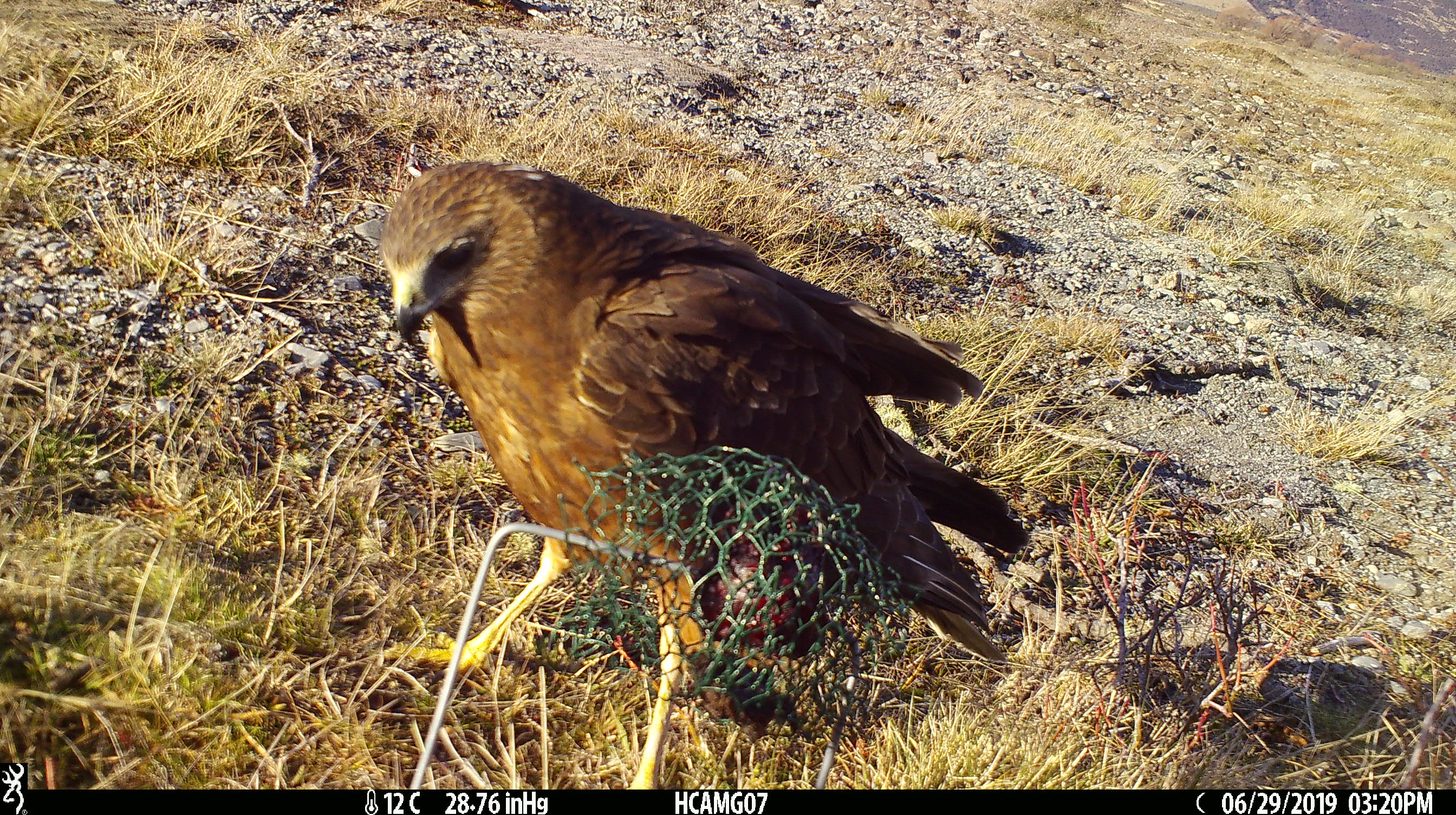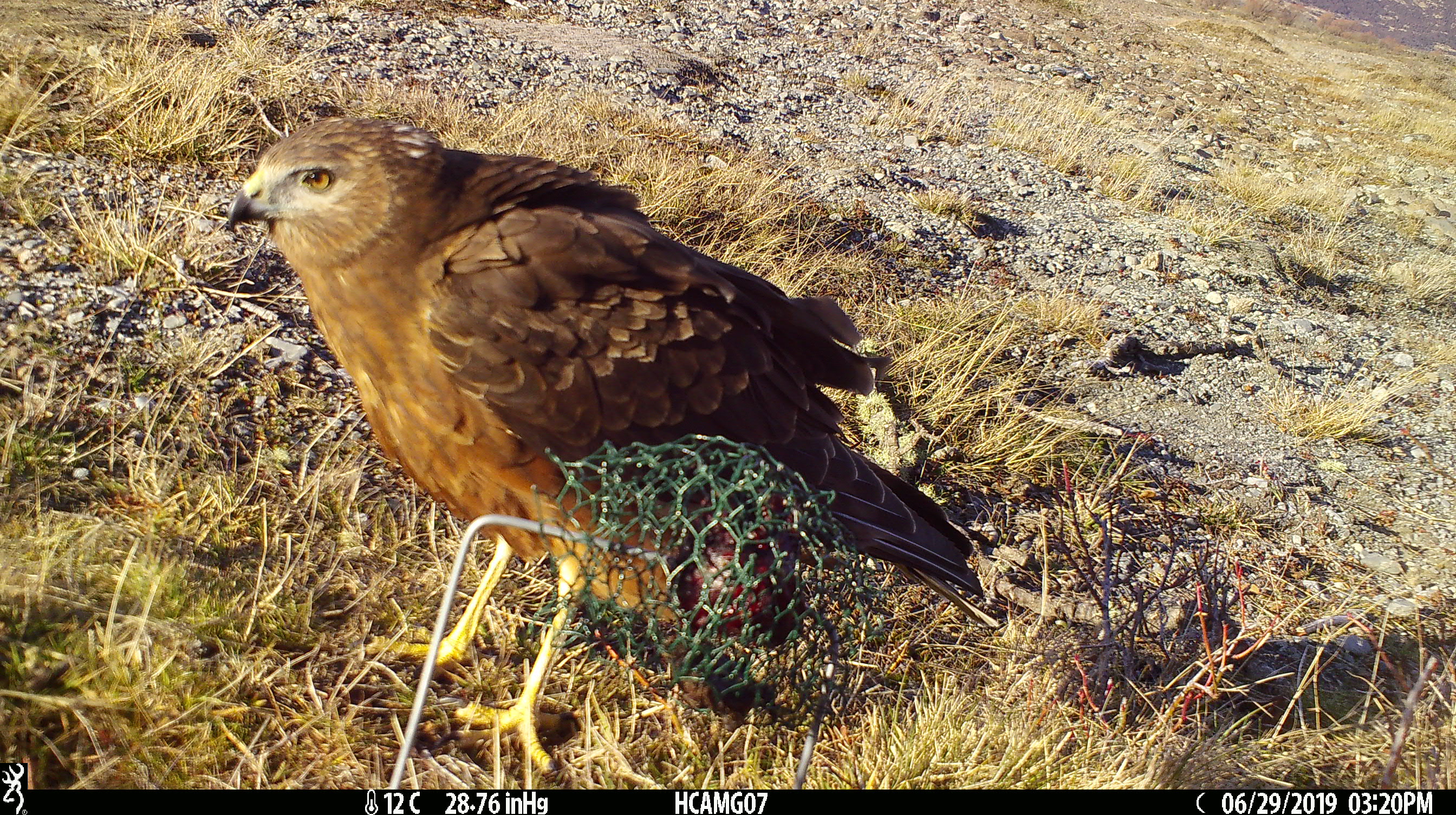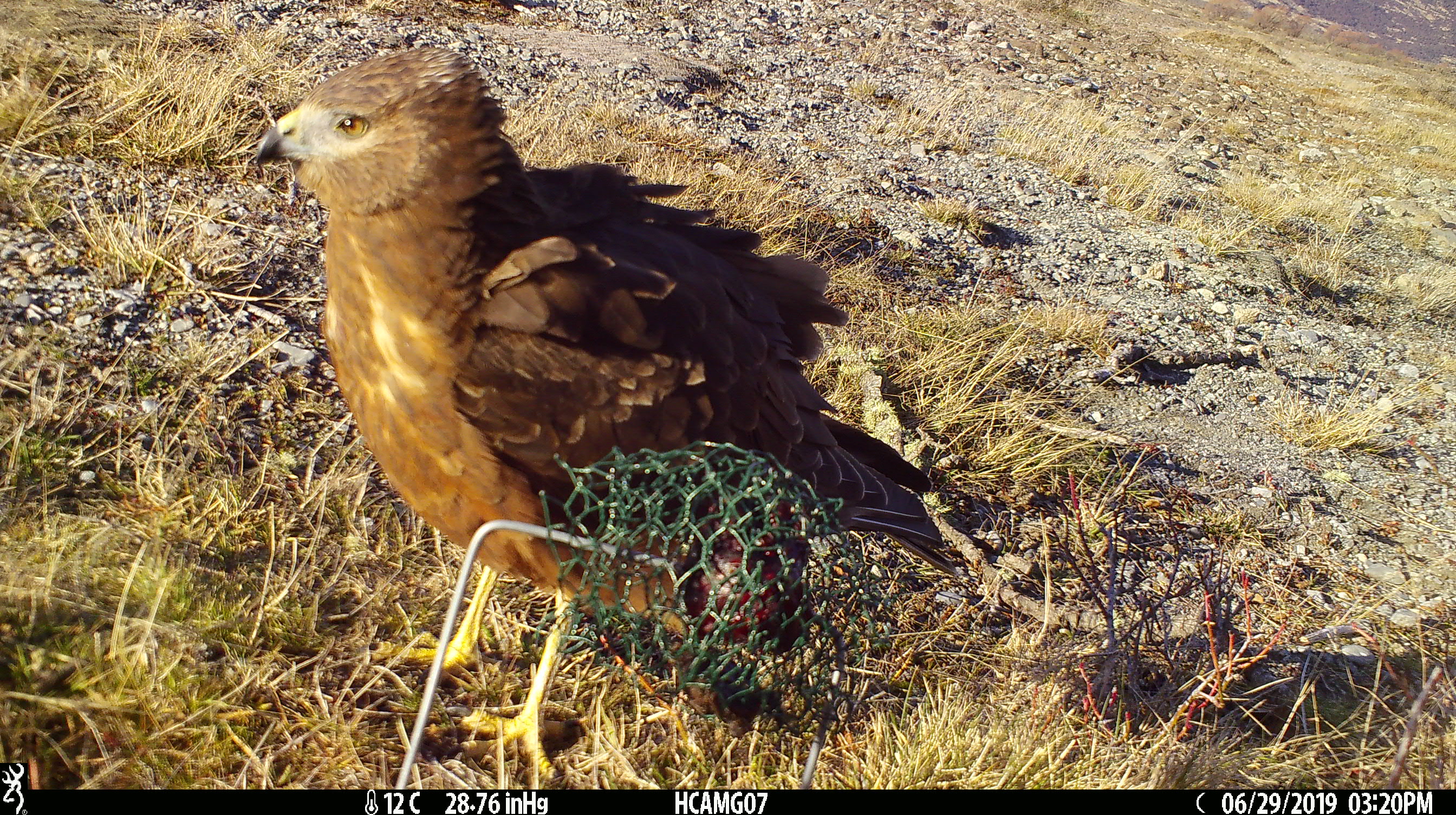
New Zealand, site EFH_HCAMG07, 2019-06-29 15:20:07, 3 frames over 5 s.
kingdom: Animalia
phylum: Chordata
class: Aves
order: Accipitriformes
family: Accipitridae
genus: Circus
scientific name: Circus approximans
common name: swamp harrier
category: harrier